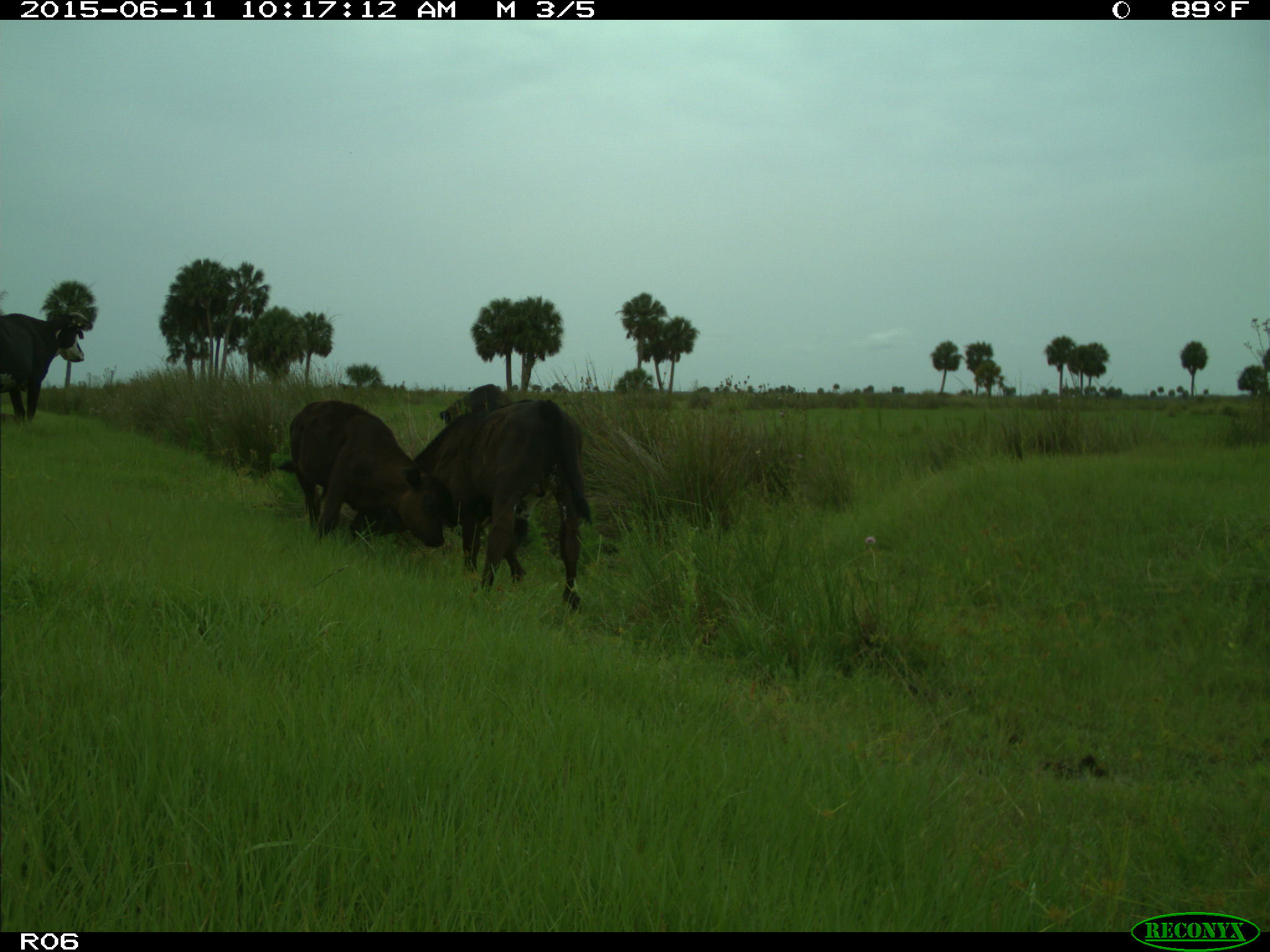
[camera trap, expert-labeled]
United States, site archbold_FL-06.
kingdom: Animalia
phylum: Chordata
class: Mammalia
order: Artiodactyla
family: Bovidae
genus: Bos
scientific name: Bos taurus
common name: domestic cow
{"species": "Bos taurus (domestic cow)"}